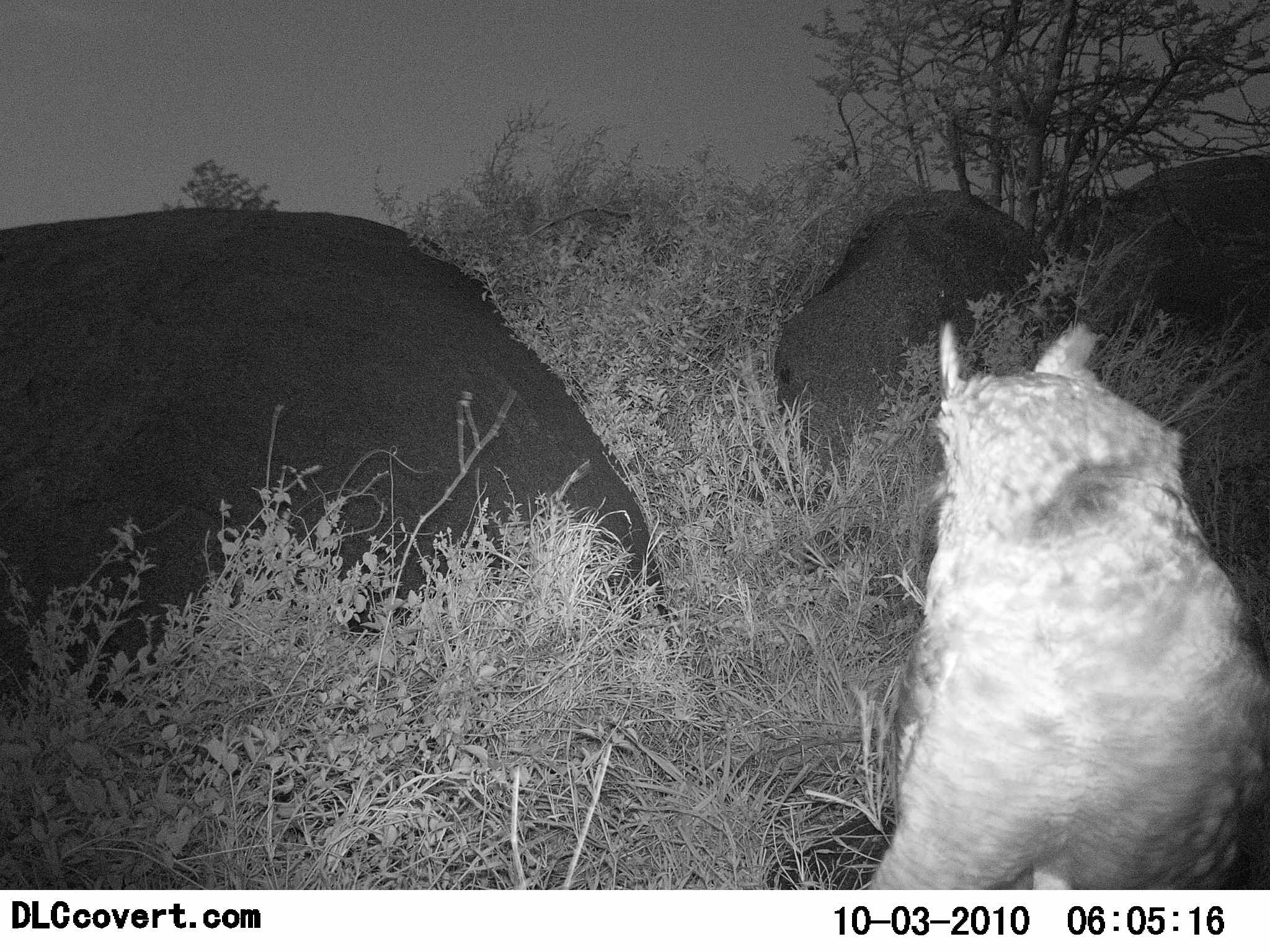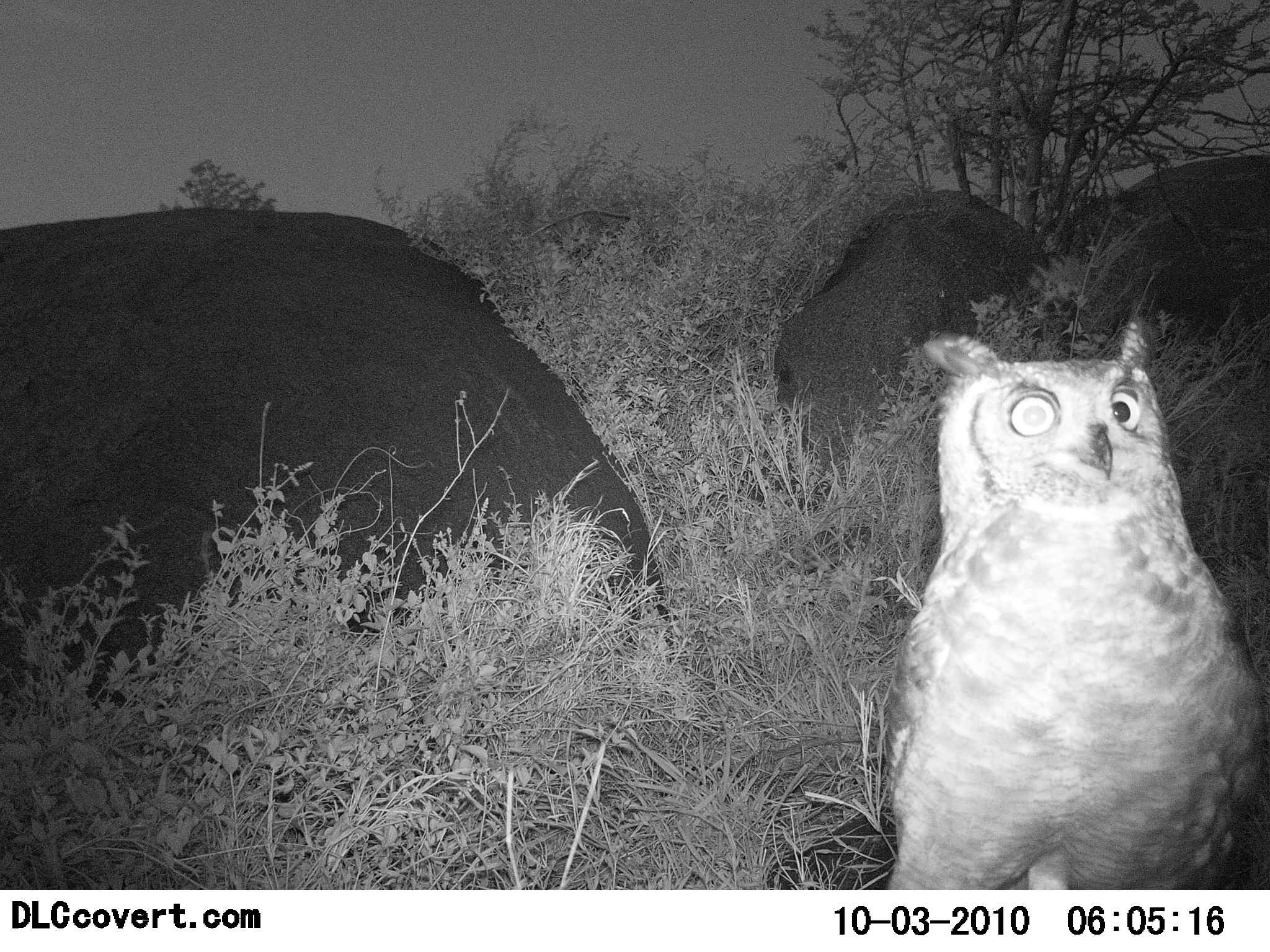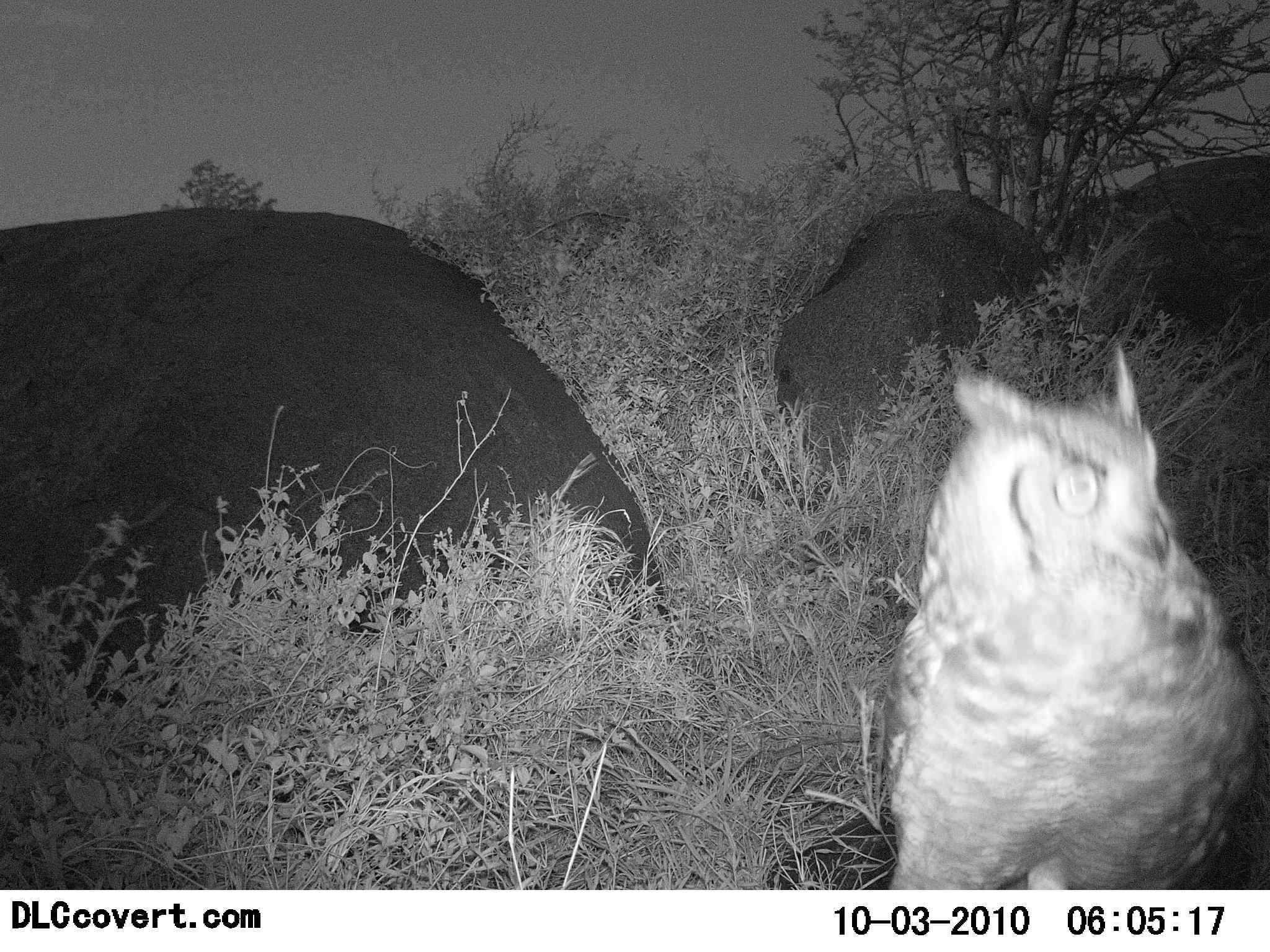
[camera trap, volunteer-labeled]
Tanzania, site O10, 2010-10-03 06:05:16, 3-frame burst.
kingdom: Animalia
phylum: Chordata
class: Aves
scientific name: Aves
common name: bird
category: otherbird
Otherbird (bird) (Aves), count 1. Behavior (volunteer vote fractions): standing 82%, resting 18%, moving 0%, interacting 0%. Young present (vote fraction): 0%. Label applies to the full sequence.